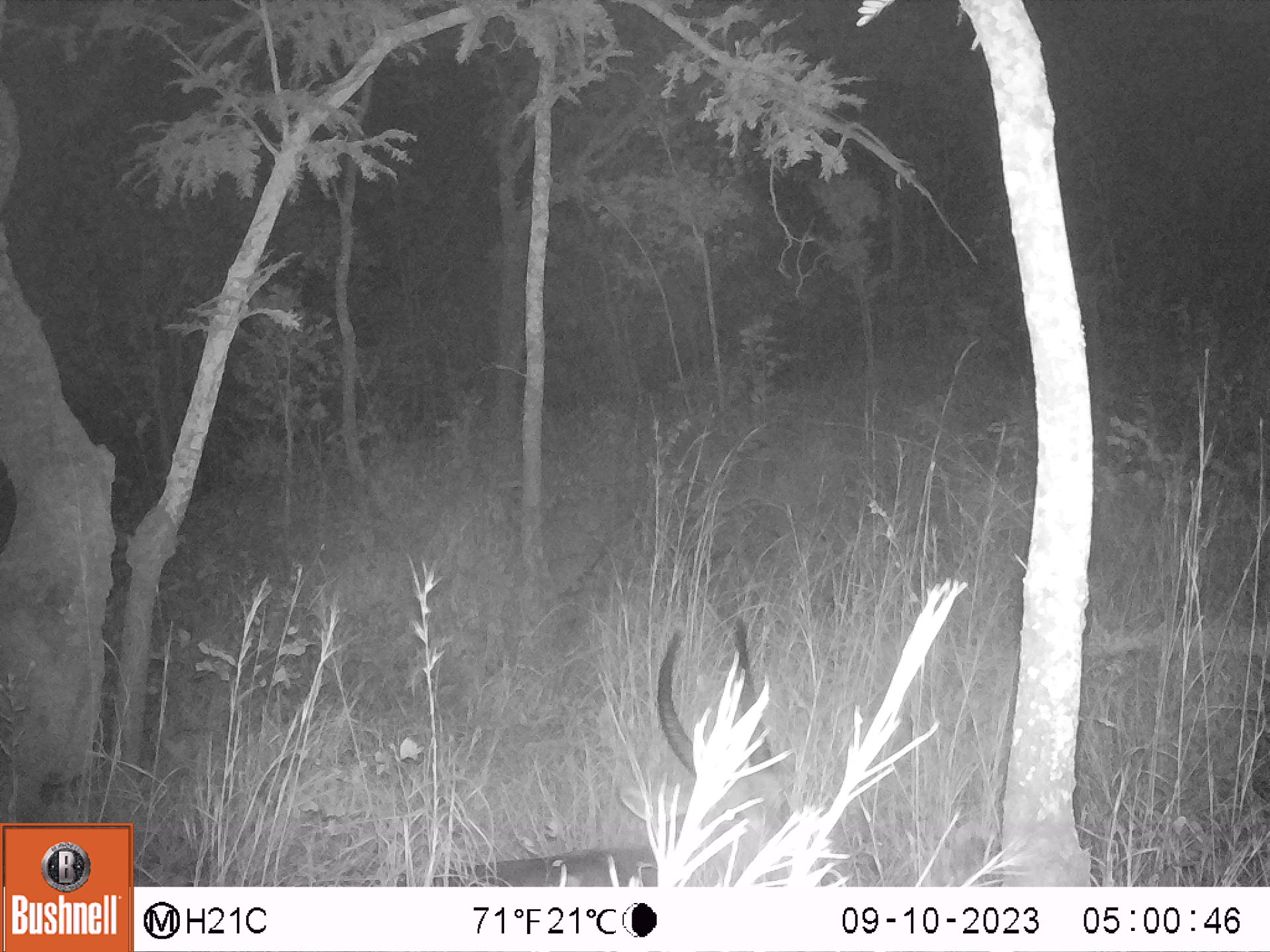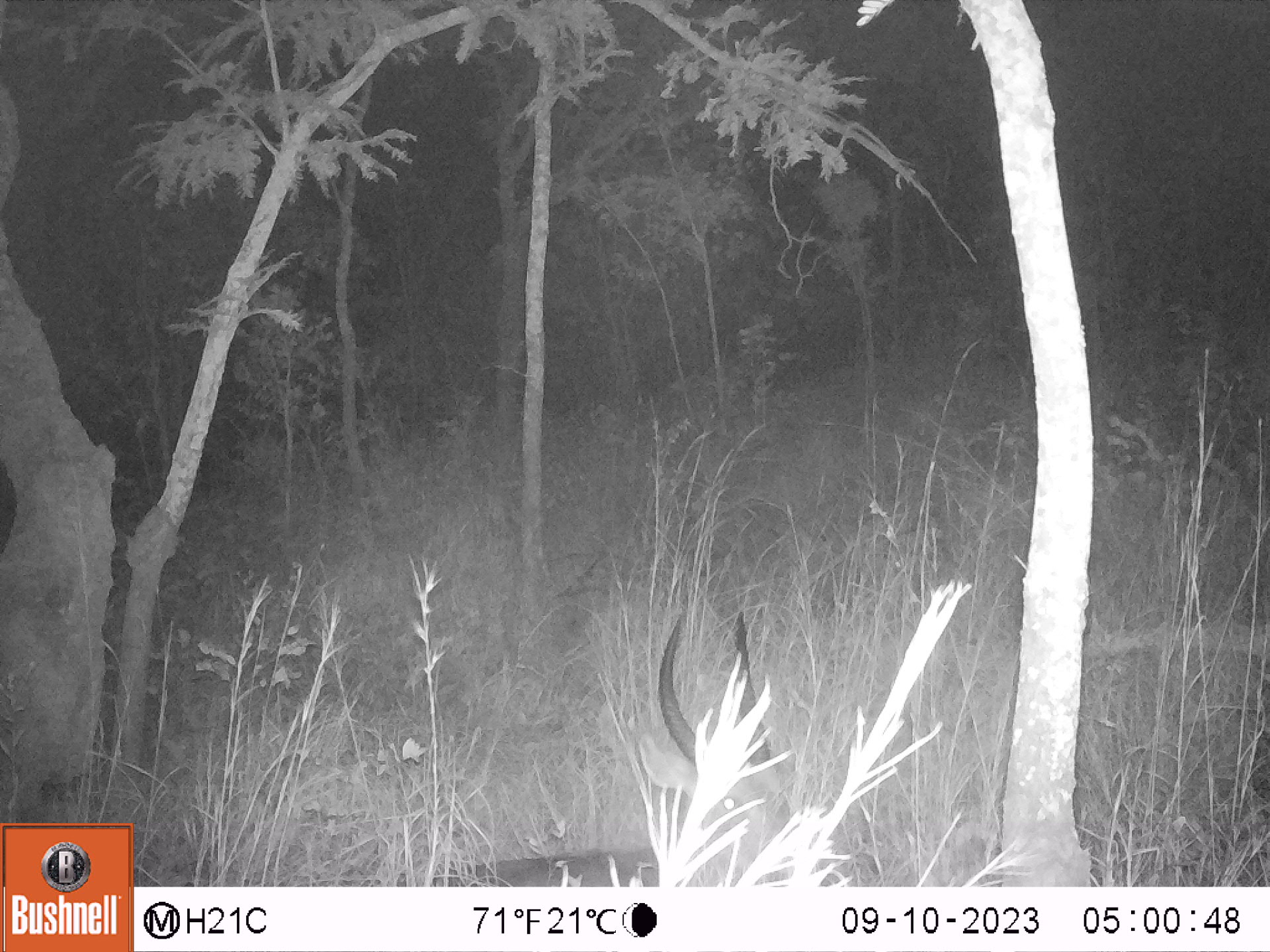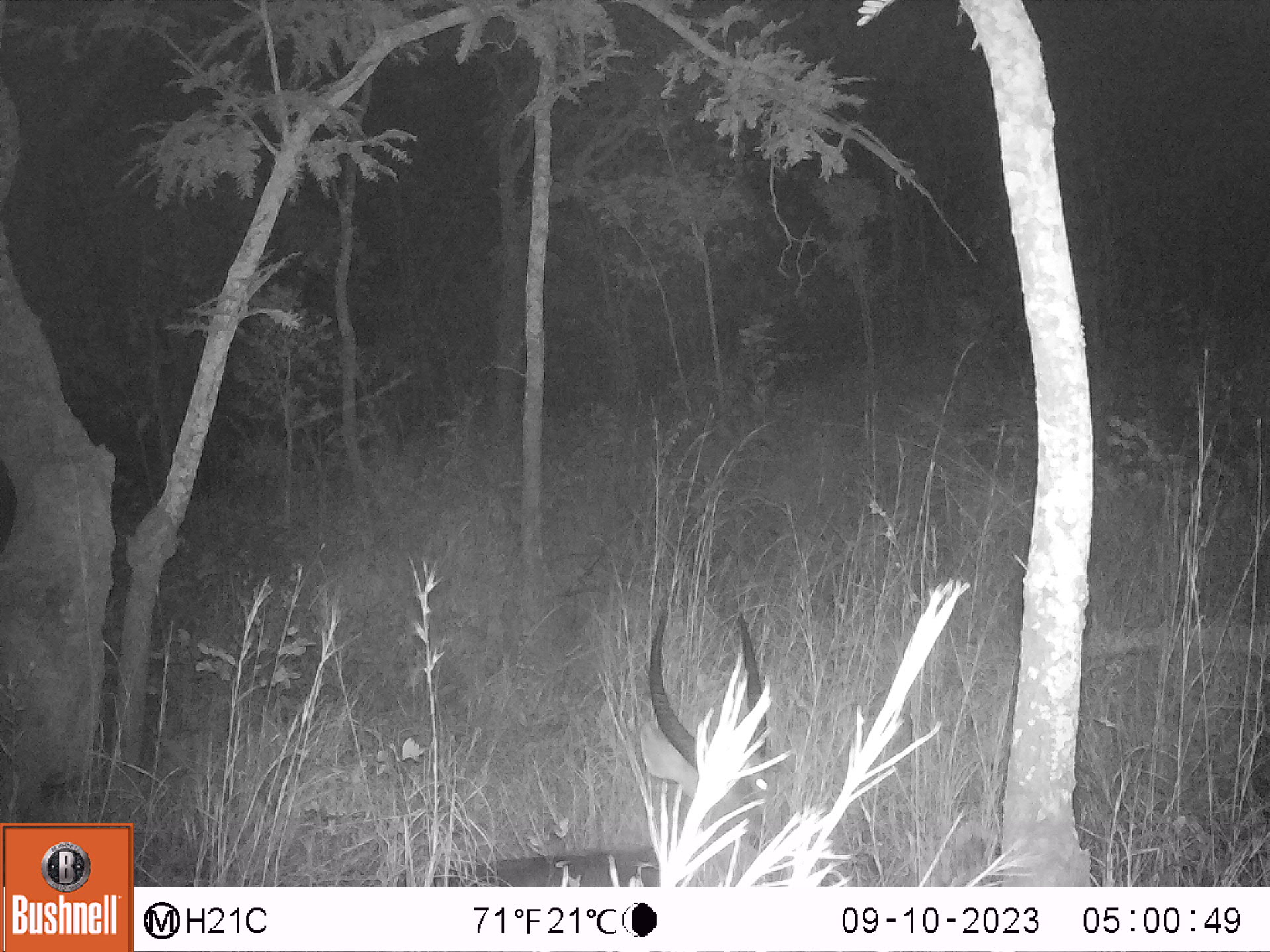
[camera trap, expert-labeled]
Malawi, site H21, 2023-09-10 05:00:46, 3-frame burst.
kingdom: Animalia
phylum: Chordata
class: Mammalia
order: Artiodactyla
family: Bovidae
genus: Kobus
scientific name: Kobus ellipsiprymnus ellipsiprymnus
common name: common waterbuck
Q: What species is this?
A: Common waterbuck (Kobus ellipsiprymnus ellipsiprymnus).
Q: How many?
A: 1.